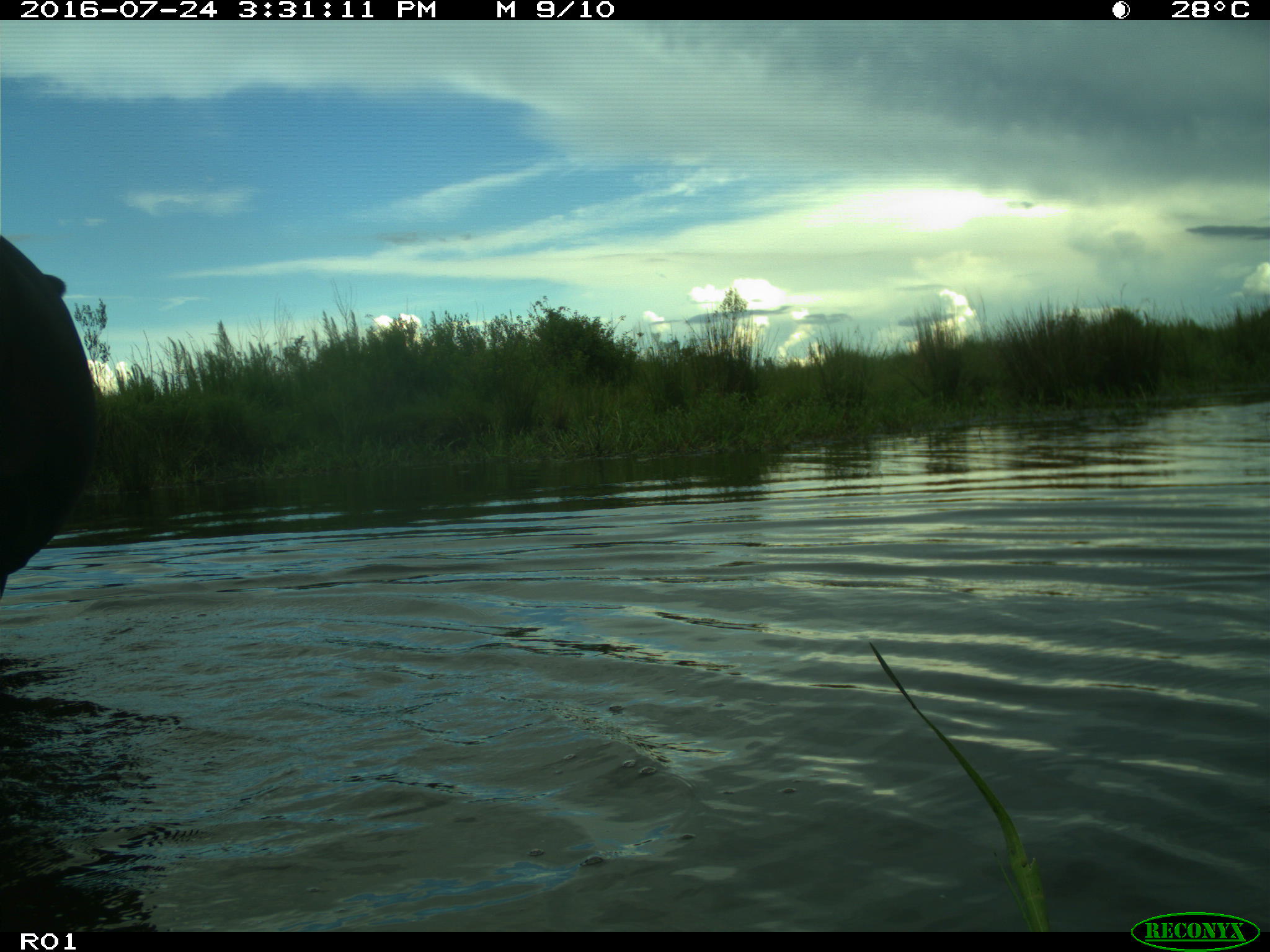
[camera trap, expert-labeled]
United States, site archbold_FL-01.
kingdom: Animalia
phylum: Chordata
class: Mammalia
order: Artiodactyla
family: Bovidae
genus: Bos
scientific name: Bos taurus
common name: domestic cow